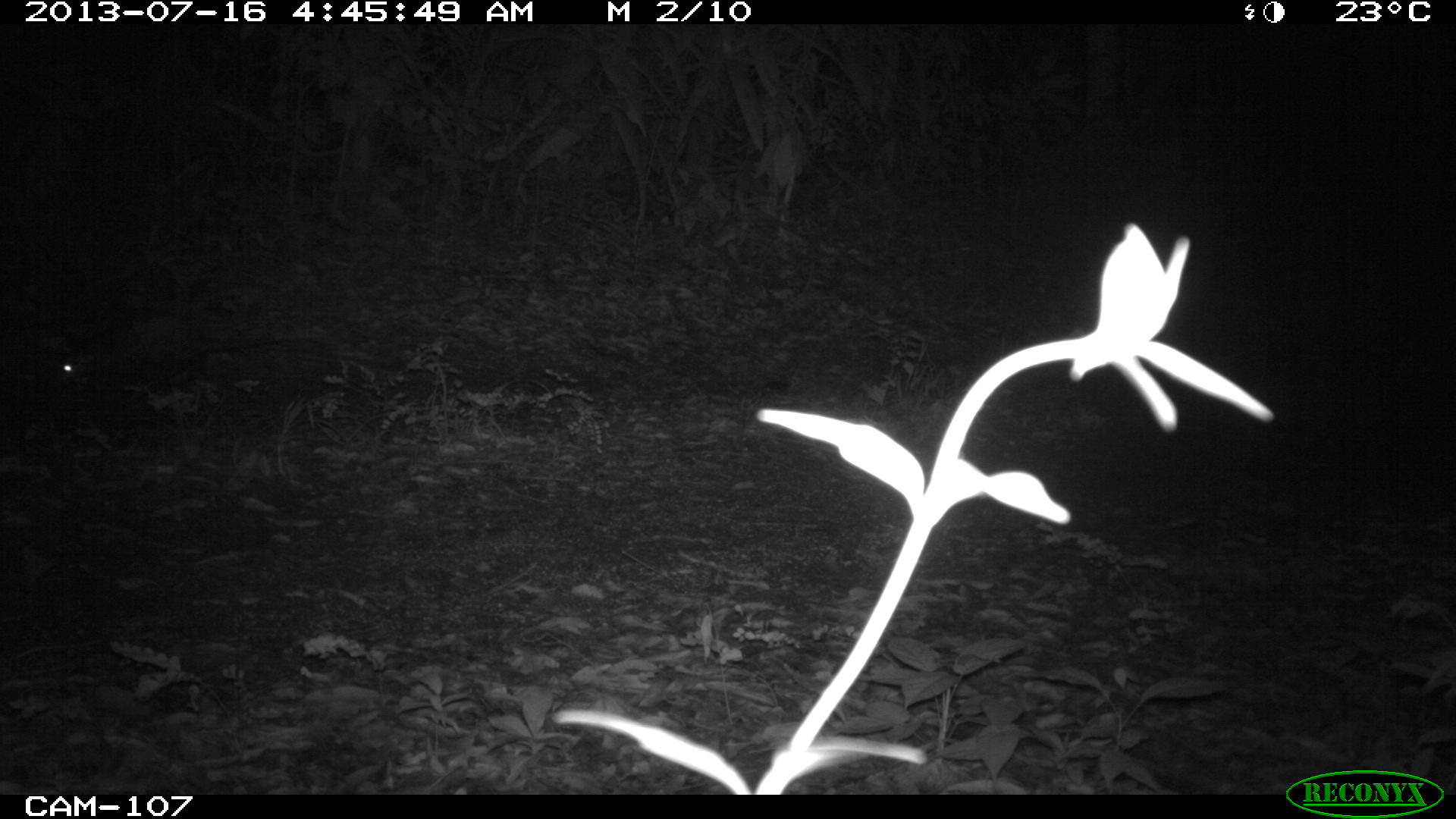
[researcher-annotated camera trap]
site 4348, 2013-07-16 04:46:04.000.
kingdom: Animalia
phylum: Chordata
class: Mammalia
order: Didelphimorphia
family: Didelphidae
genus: Didelphis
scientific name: Didelphis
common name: american opossums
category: didelphis sp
Didelphis sp (american opossums) (Didelphis), count 1.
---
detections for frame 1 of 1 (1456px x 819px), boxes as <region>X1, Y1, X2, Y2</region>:
didelphis sp: <region>47, 310, 324, 386</region>